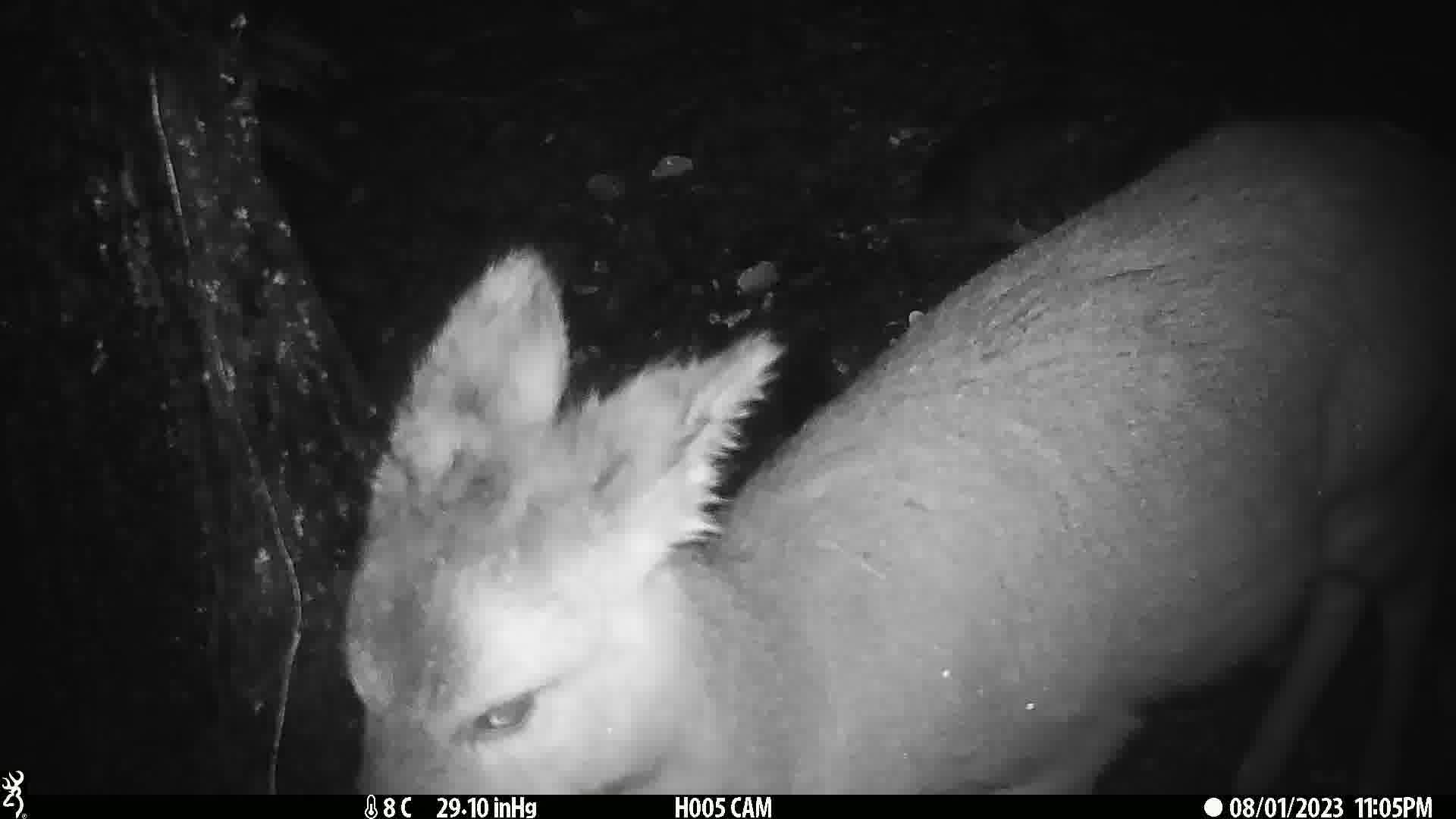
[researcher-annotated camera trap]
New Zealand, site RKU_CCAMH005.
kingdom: Animalia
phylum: Chordata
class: Mammalia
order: Artiodactyla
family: Cervidae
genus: Odocoileus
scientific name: Odocoileus virginianus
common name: white-tailed deer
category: white tailed deer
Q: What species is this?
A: White tailed deer (white-tailed deer) (Odocoileus virginianus).